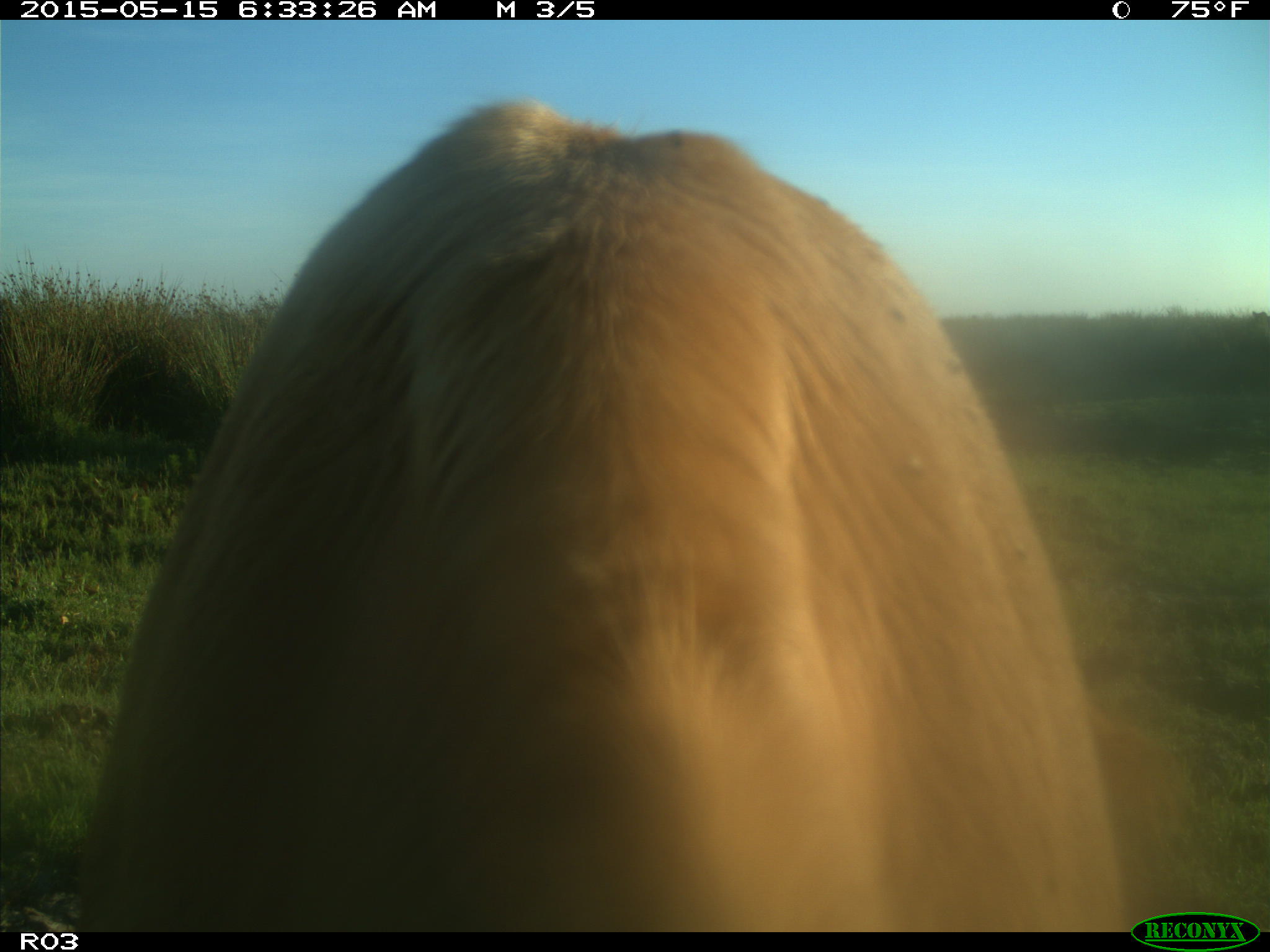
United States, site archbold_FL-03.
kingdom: Animalia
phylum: Chordata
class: Mammalia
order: Artiodactyla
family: Bovidae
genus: Bos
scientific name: Bos taurus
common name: domestic cow